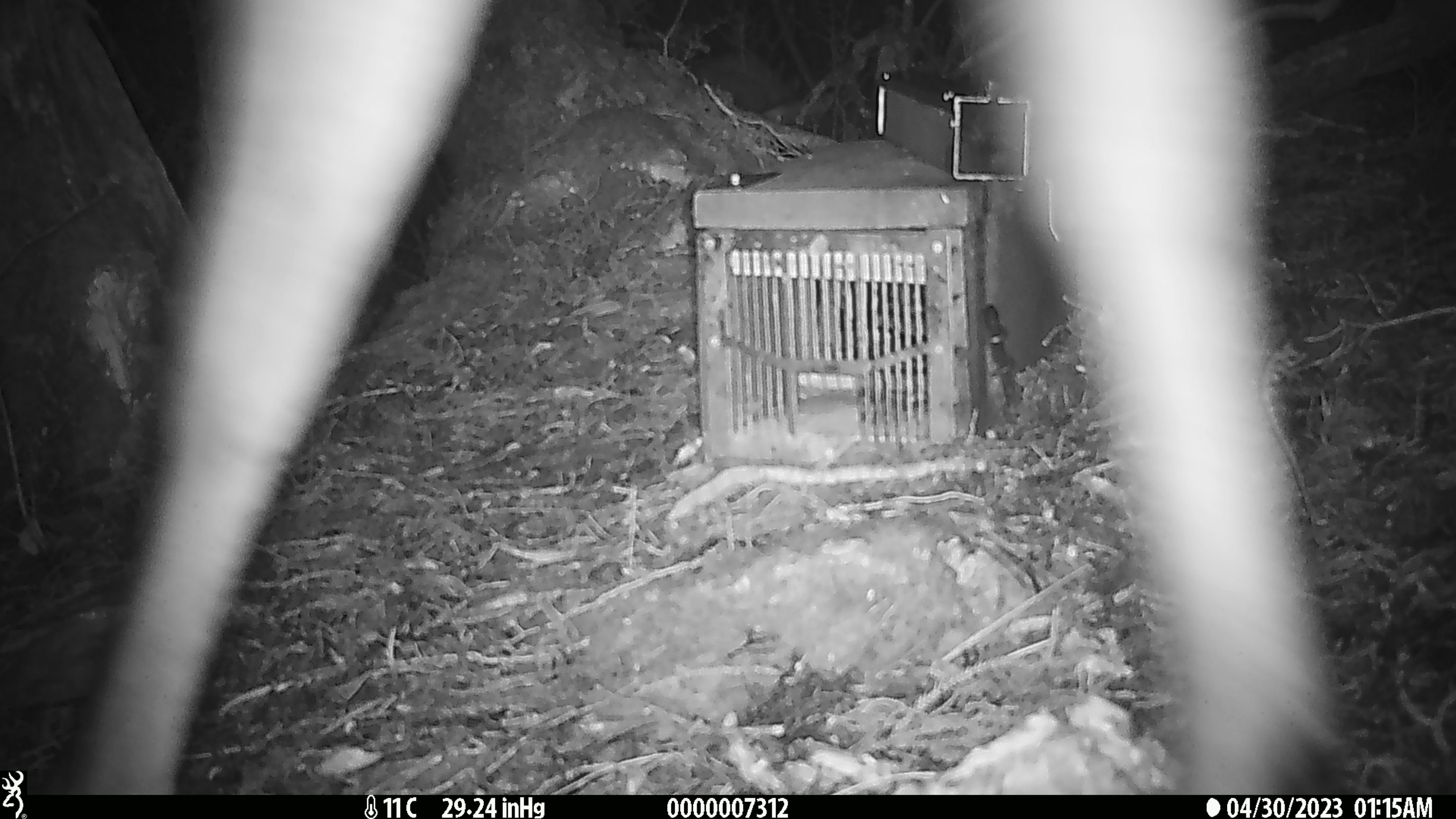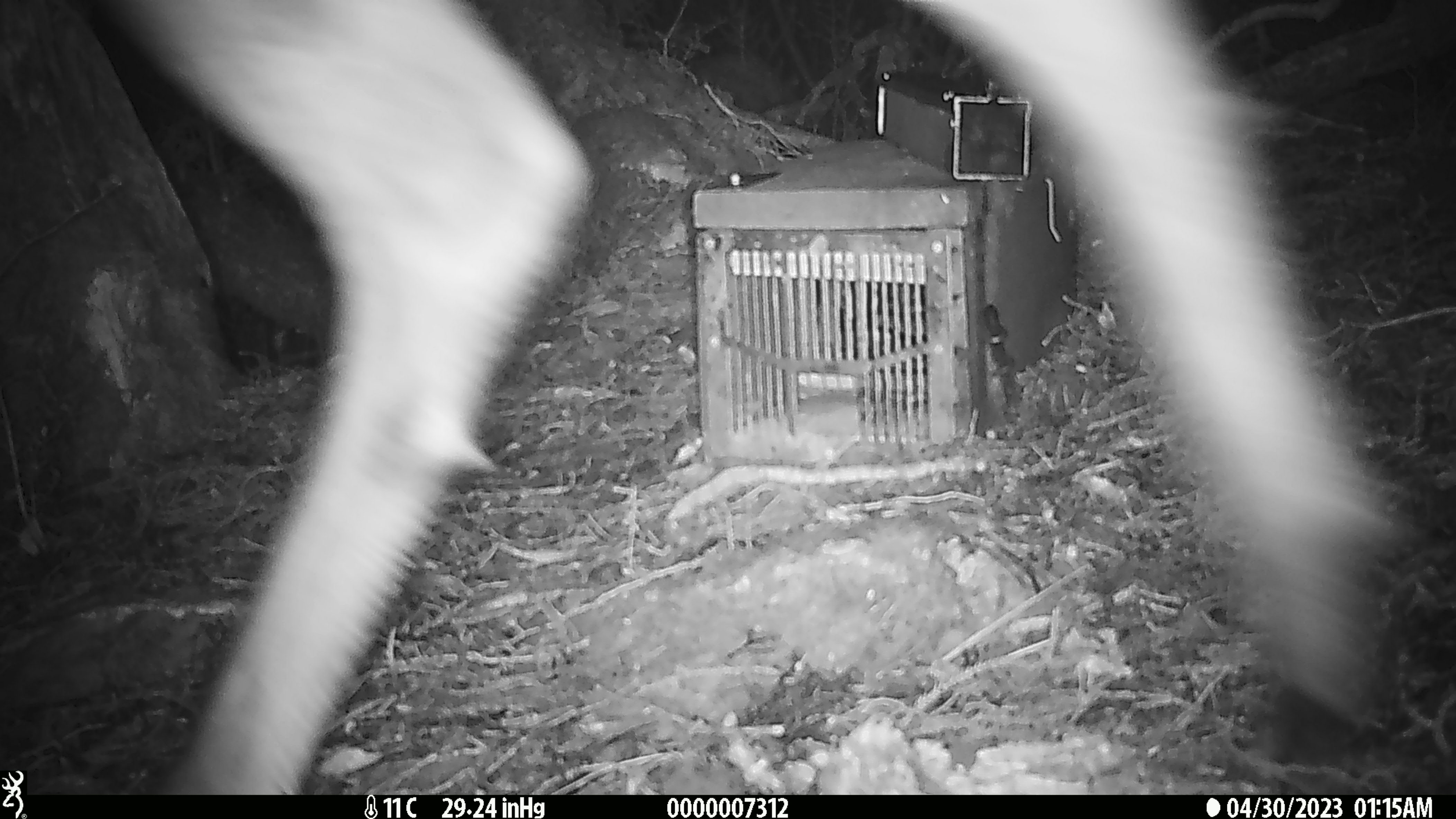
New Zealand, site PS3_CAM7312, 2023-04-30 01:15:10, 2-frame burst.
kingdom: Animalia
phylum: Chordata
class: Mammalia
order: Artiodactyla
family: Cervidae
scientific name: Cervidae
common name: deer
Deer (Cervidae).